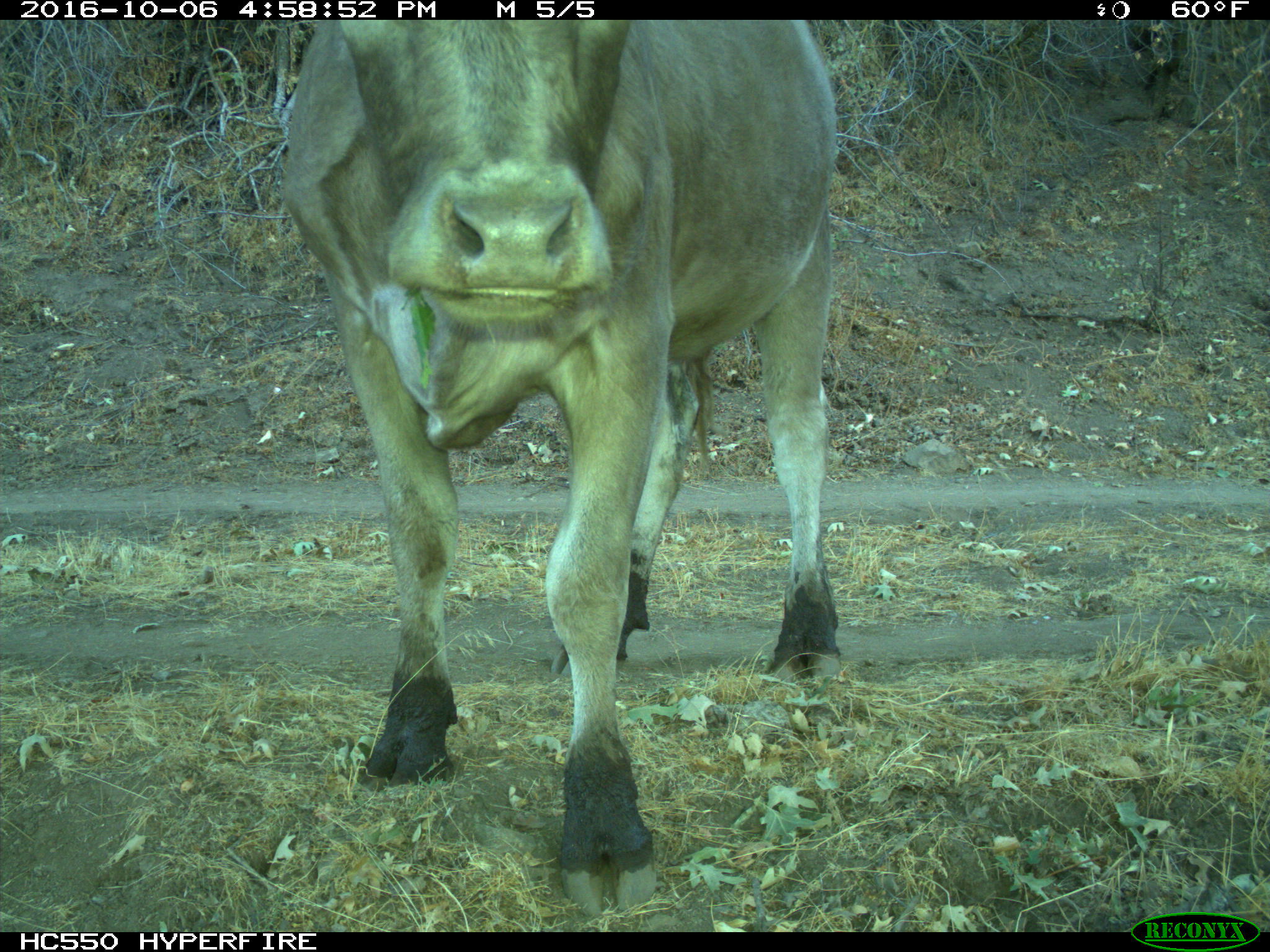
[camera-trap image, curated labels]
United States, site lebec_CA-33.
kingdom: Animalia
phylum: Chordata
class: Mammalia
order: Artiodactyla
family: Bovidae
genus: Bos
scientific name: Bos taurus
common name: domestic cow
Bos taurus (domestic cow).